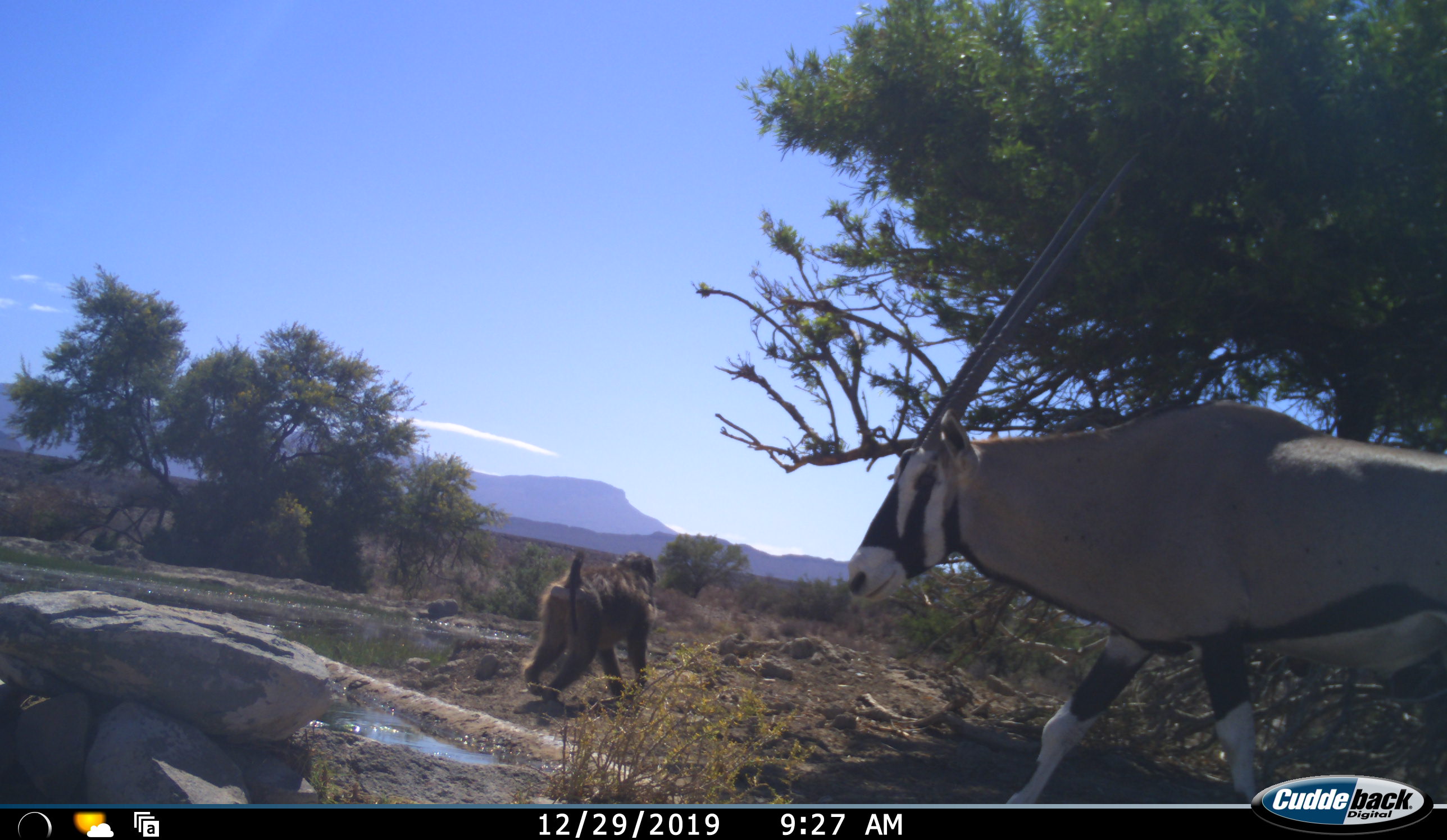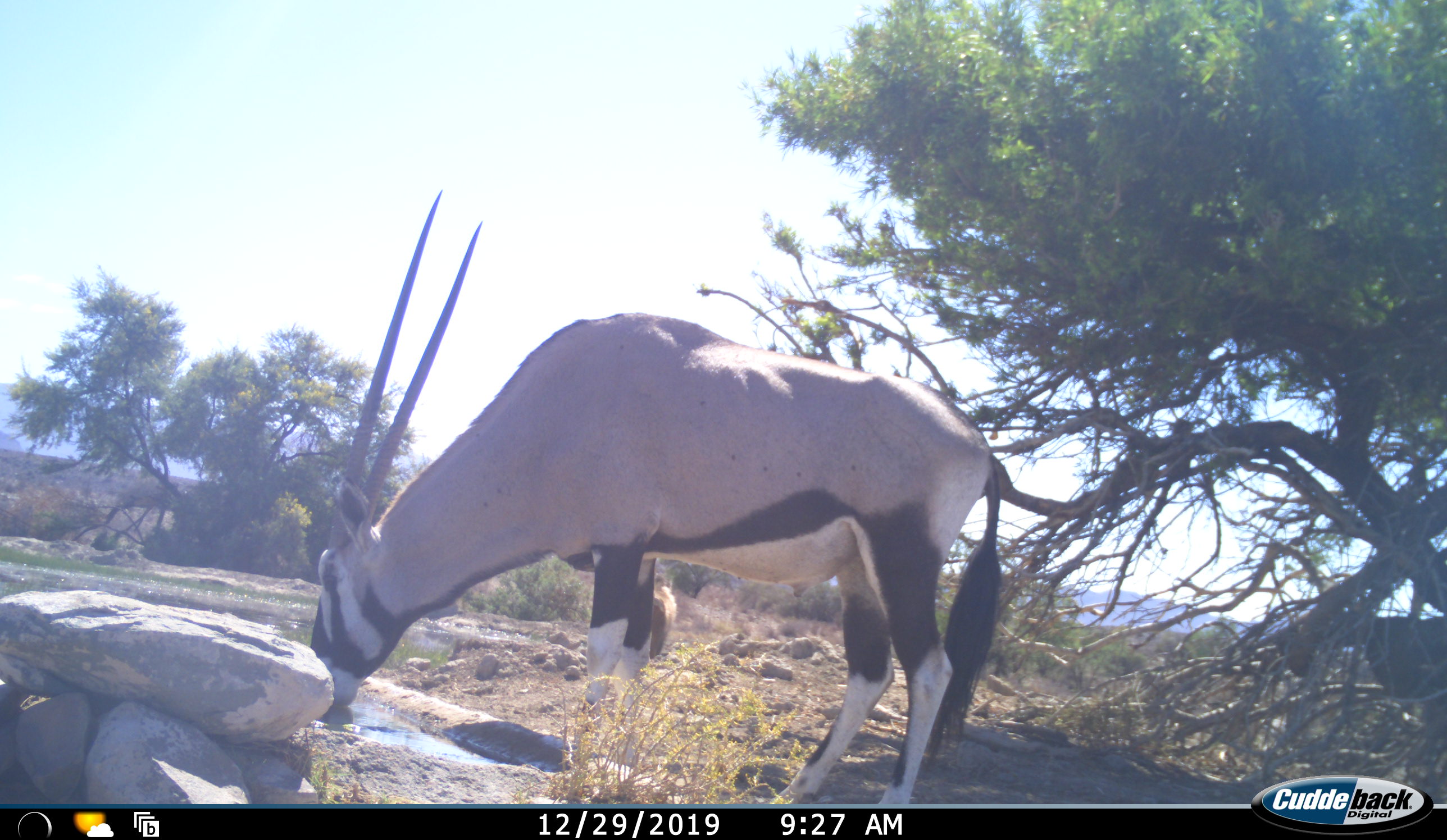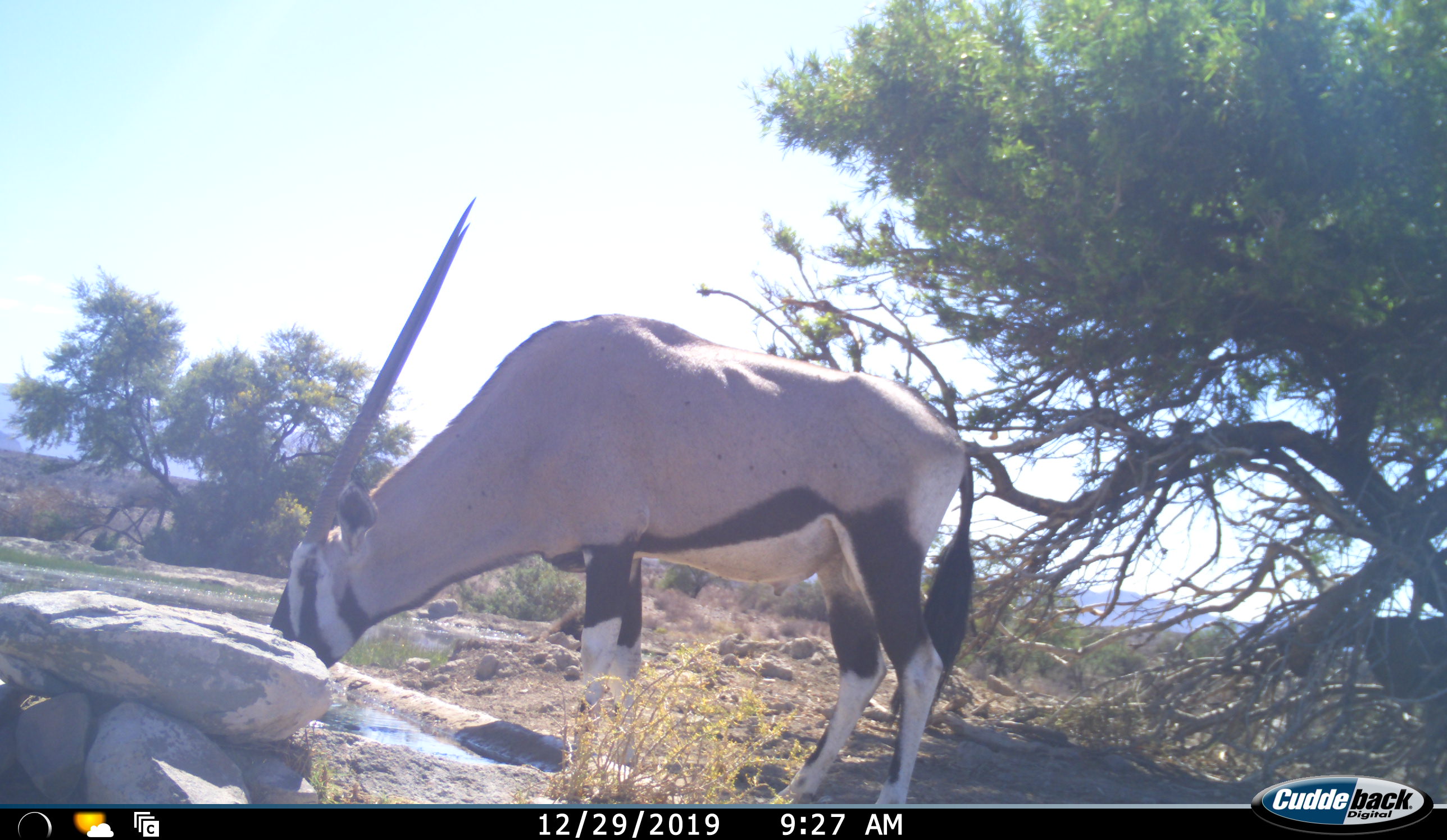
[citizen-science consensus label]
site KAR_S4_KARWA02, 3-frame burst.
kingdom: Animalia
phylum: Chordata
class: Mammalia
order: Primates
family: Cercopithecidae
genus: Papio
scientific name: Papio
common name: baboon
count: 1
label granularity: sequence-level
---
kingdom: Animalia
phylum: Chordata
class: Mammalia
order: Artiodactyla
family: Bovidae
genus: Oryx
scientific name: Oryx gazella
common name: gemsbok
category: oryx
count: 1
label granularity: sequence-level